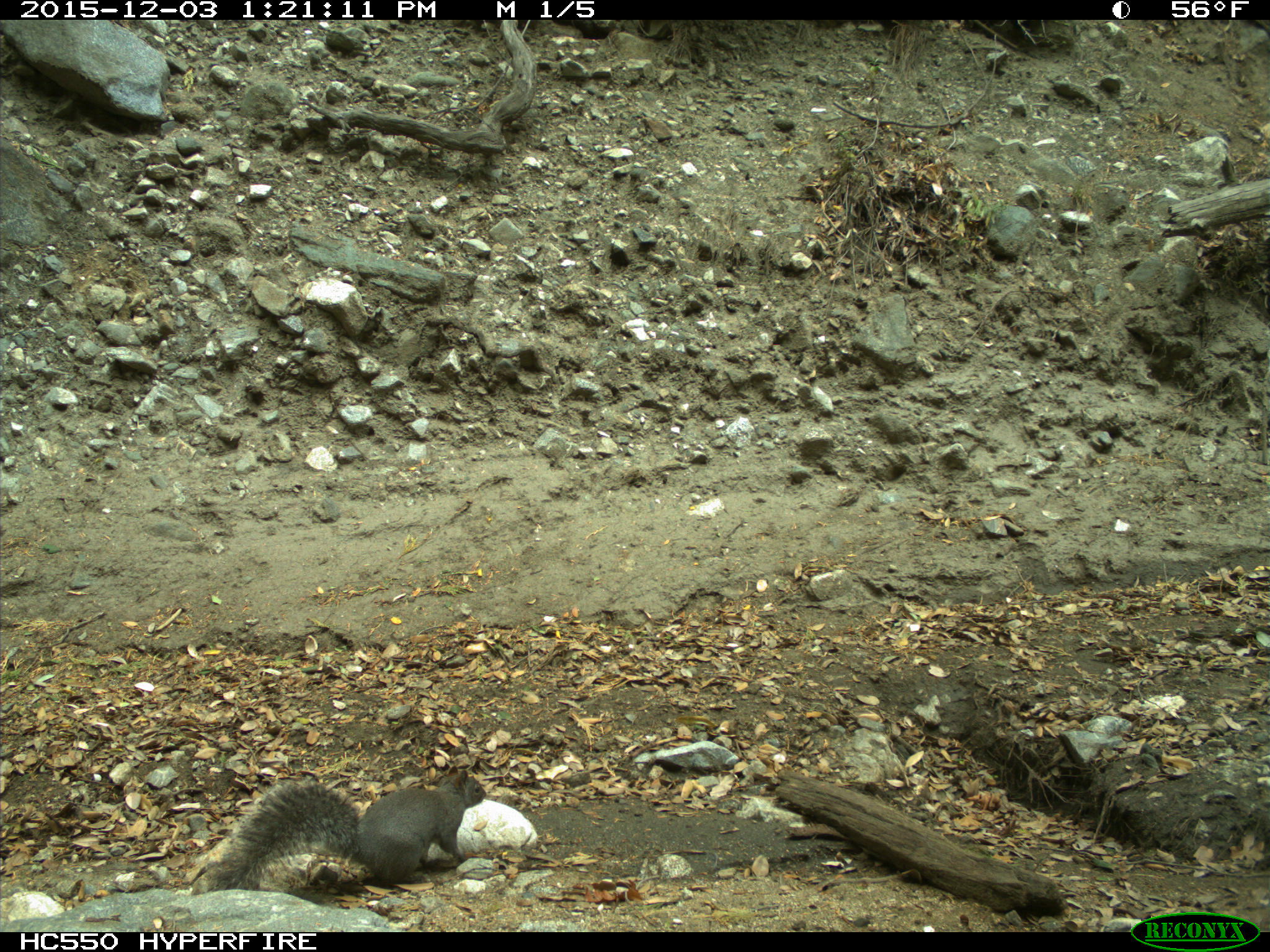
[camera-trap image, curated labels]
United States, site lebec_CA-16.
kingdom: Animalia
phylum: Chordata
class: Mammalia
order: Rodentia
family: Sciuridae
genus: Sciurus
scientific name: Sciurus carolinensis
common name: eastern gray squirrel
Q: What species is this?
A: Sciurus carolinensis (eastern gray squirrel).